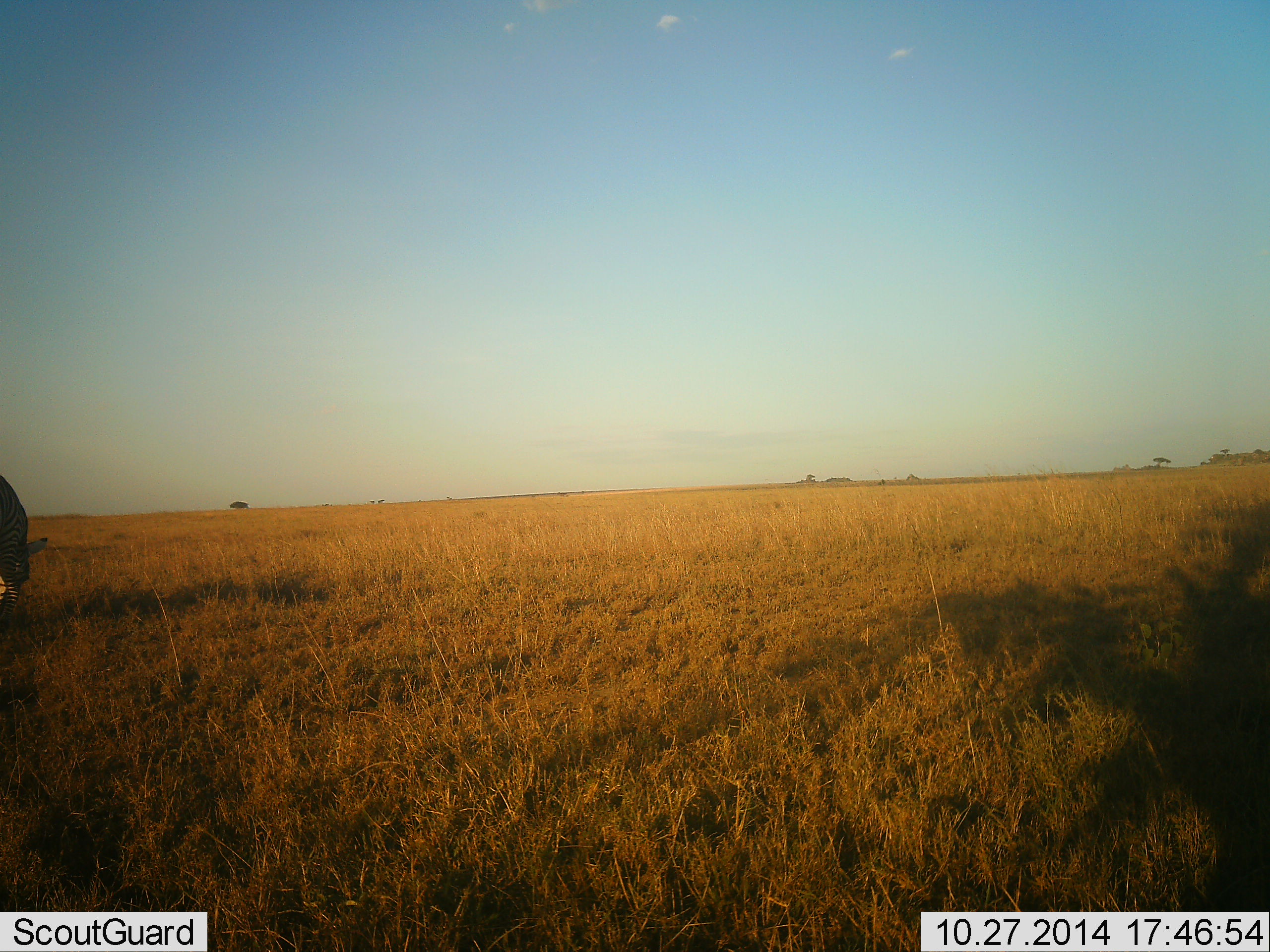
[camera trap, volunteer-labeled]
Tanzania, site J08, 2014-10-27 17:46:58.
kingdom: Animalia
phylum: Chordata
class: Mammalia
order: Perissodactyla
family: Equidae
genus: Equus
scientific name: Equus quagga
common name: plains zebra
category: zebra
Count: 1.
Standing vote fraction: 10%.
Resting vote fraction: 0%.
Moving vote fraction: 0%.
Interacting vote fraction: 0%.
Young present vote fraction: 0%.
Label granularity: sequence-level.